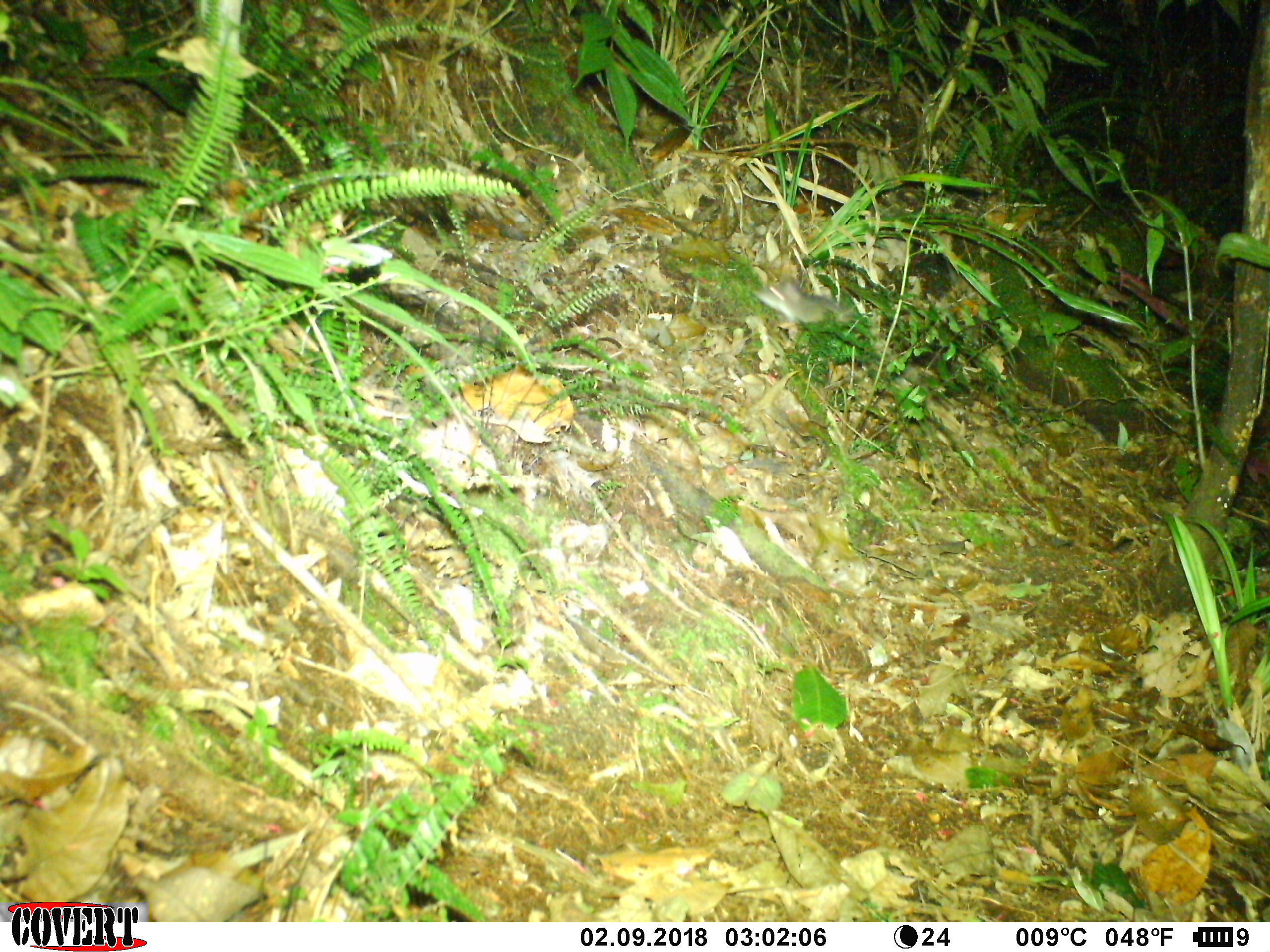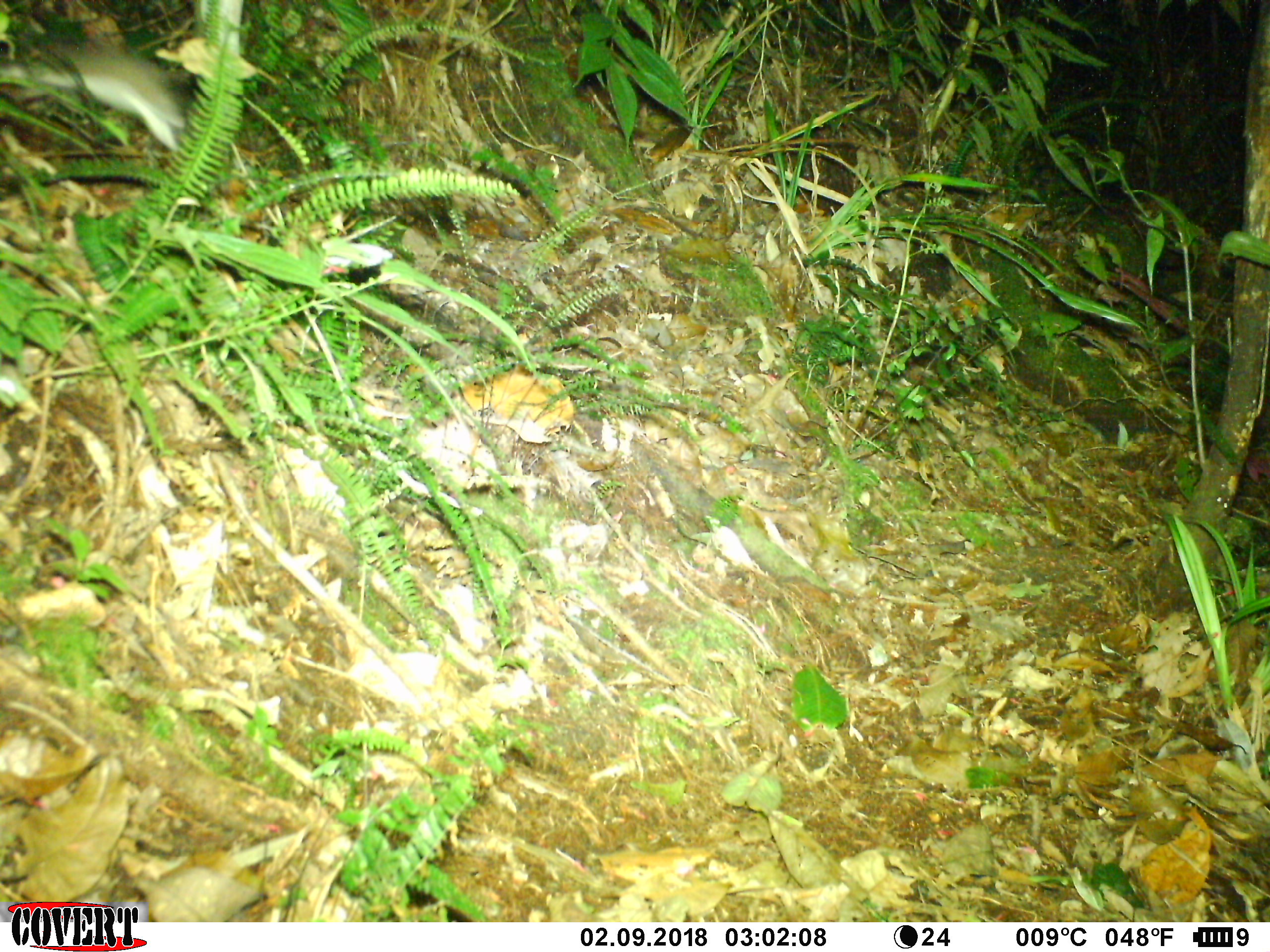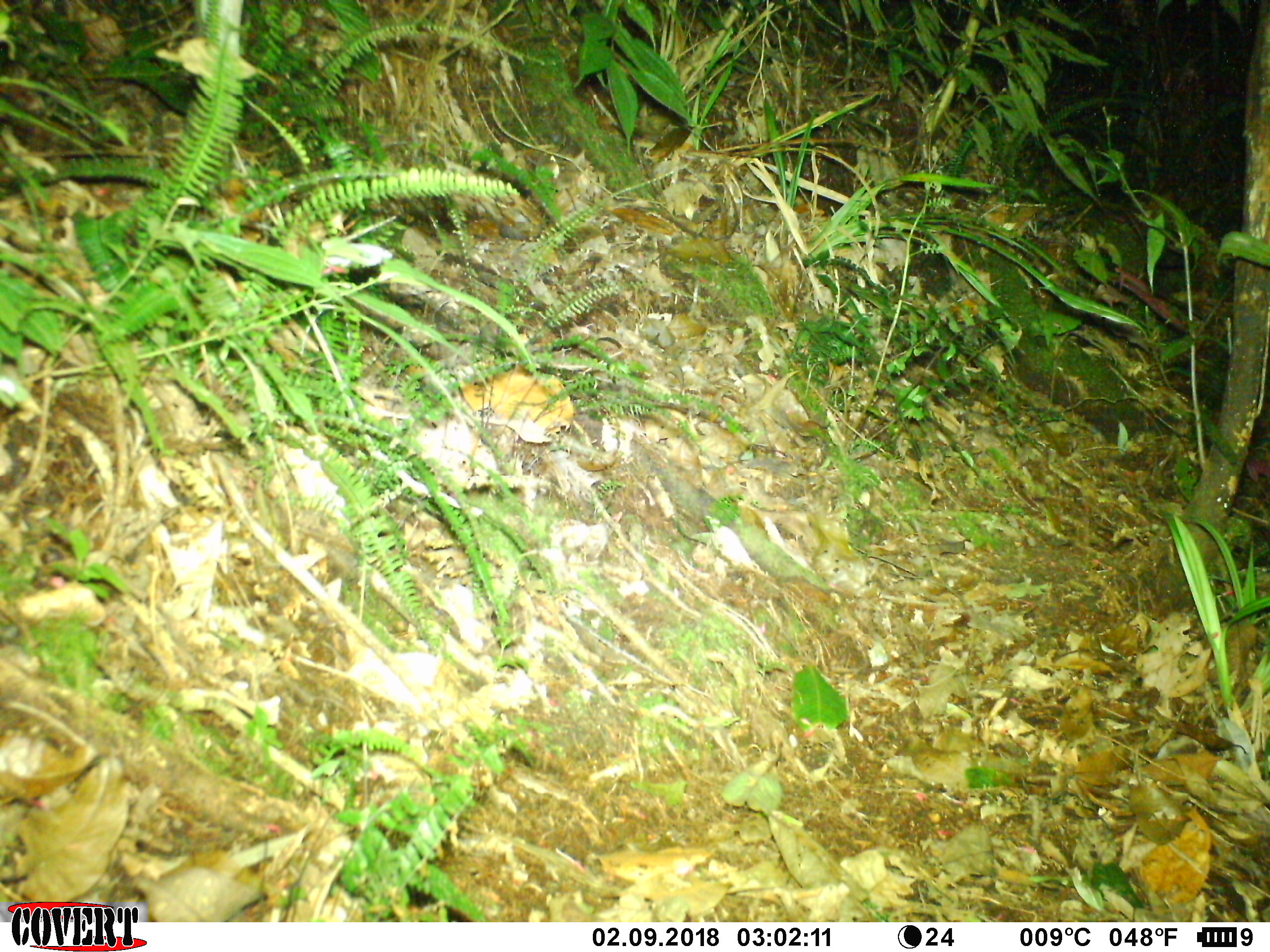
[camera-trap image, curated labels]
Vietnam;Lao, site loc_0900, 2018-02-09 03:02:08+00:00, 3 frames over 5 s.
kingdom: Animalia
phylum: Chordata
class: Mammalia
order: Rodentia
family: Muridae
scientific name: Muridae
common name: old-world mice and rats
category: unidentified murid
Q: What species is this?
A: Unidentified murid (old-world mice and rats) (Muridae).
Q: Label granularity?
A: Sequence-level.